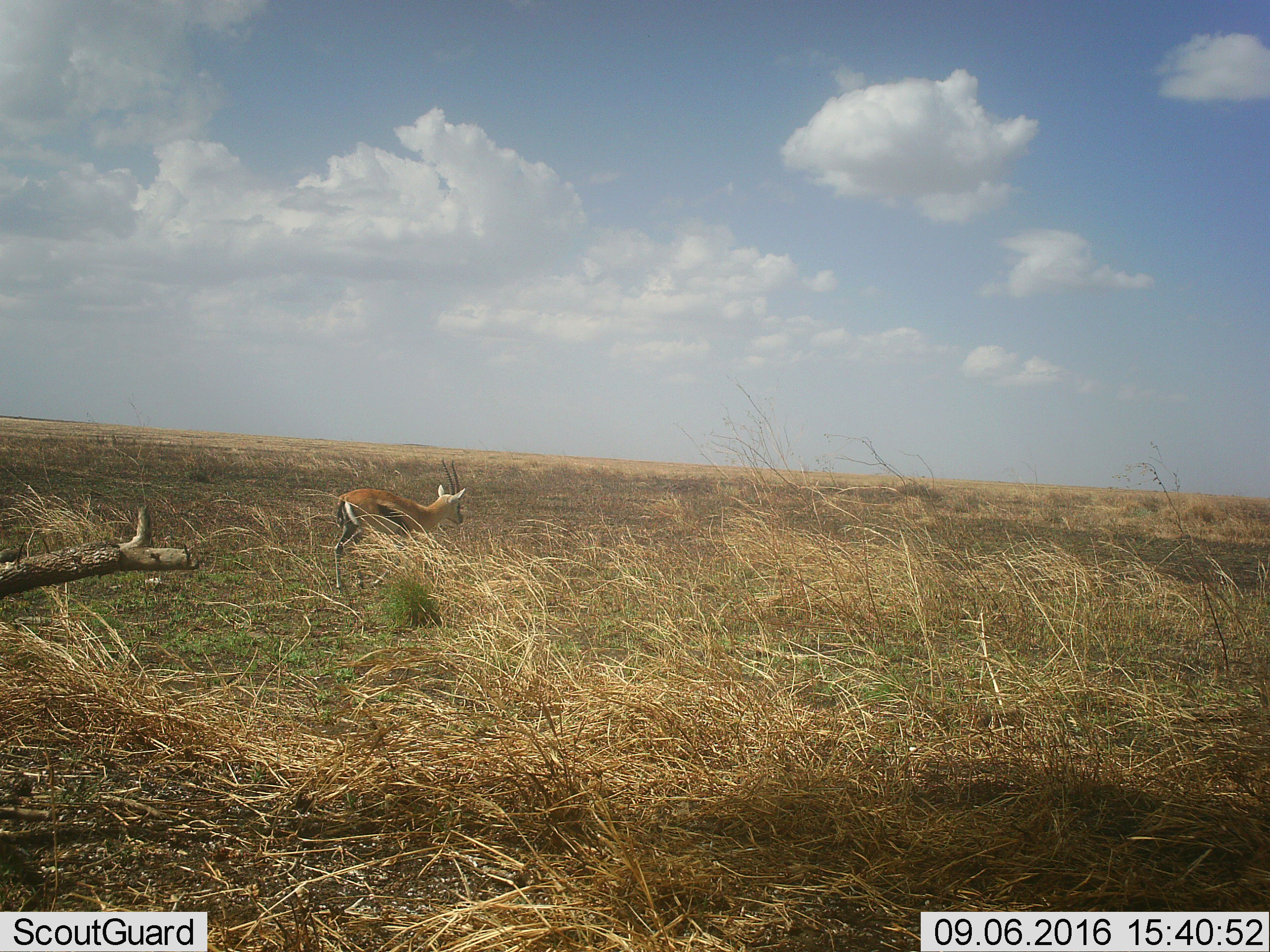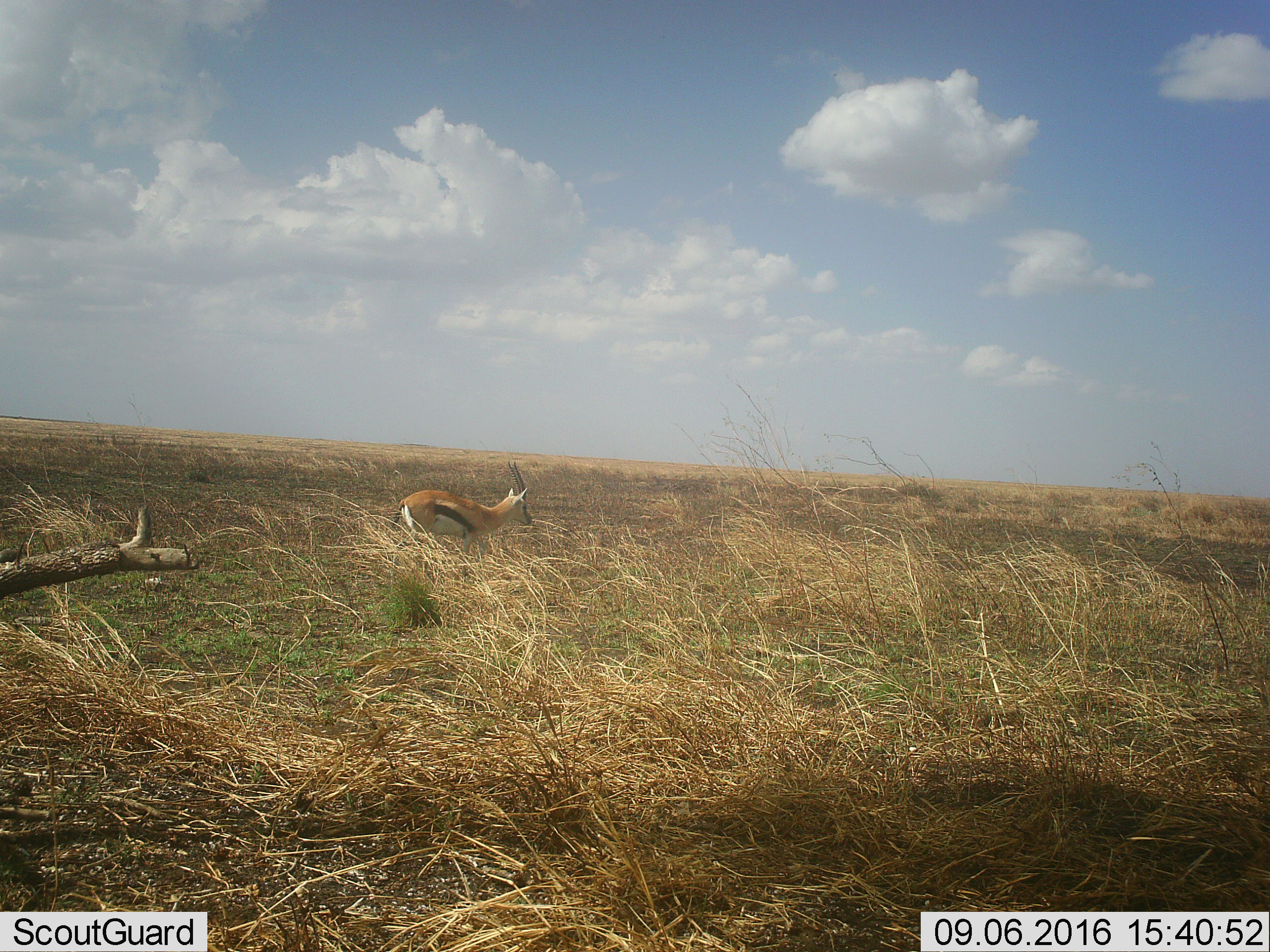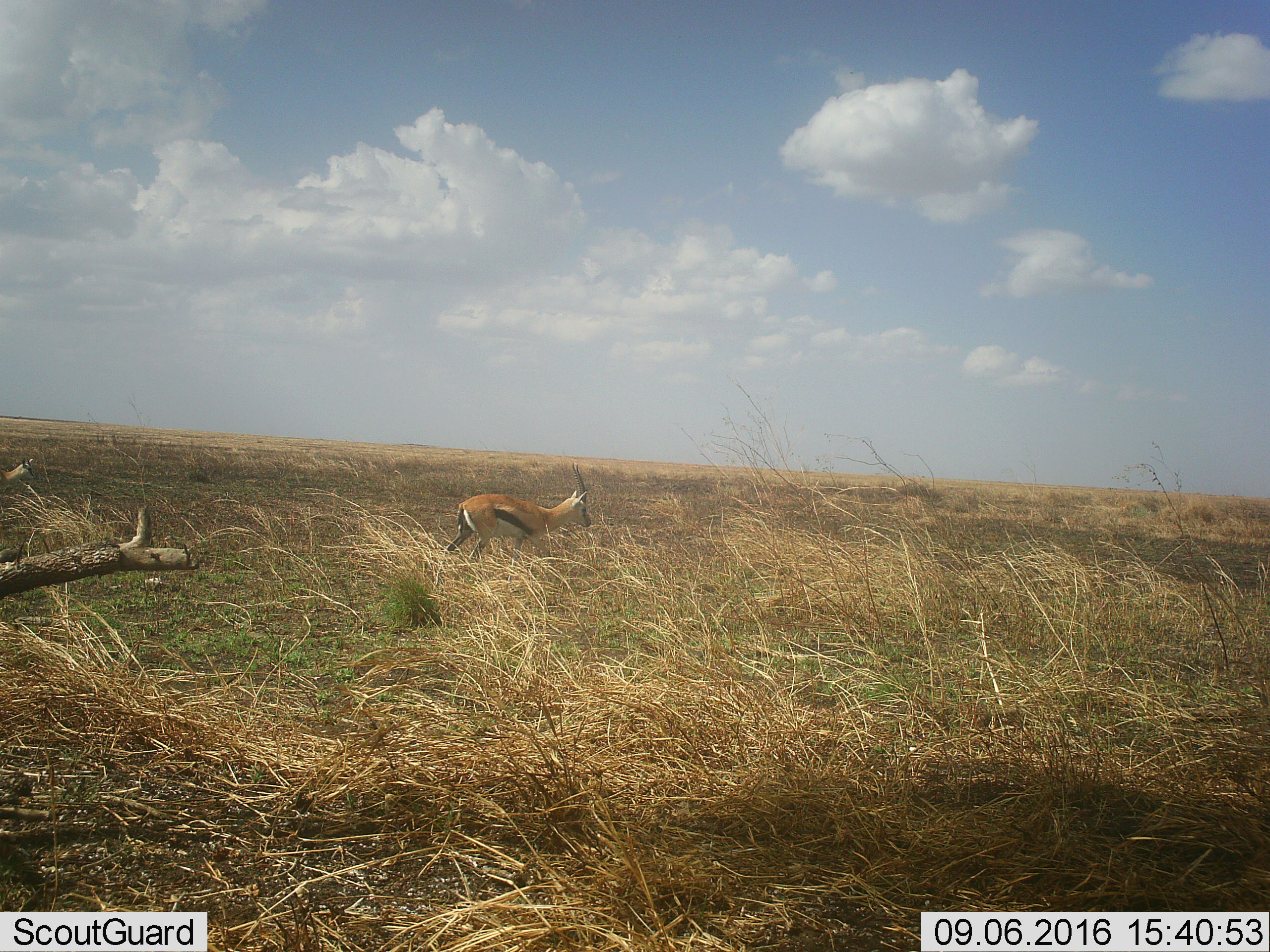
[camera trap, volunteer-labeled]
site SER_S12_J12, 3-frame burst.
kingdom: Animalia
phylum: Chordata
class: Mammalia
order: Artiodactyla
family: Bovidae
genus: Eudorcas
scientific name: Eudorcas thomsonii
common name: thomson's gazelle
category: gazellethomsons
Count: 1.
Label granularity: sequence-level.